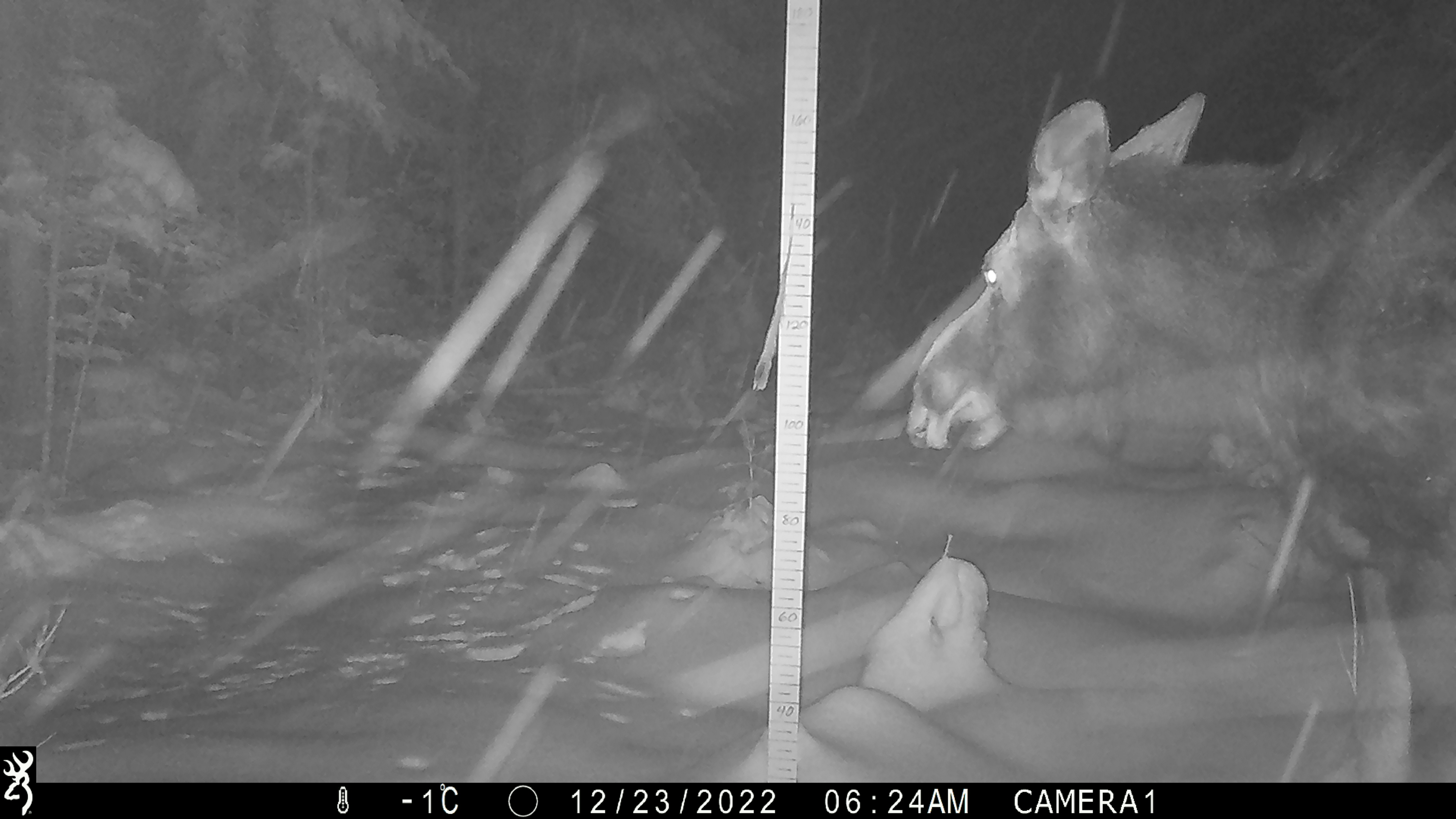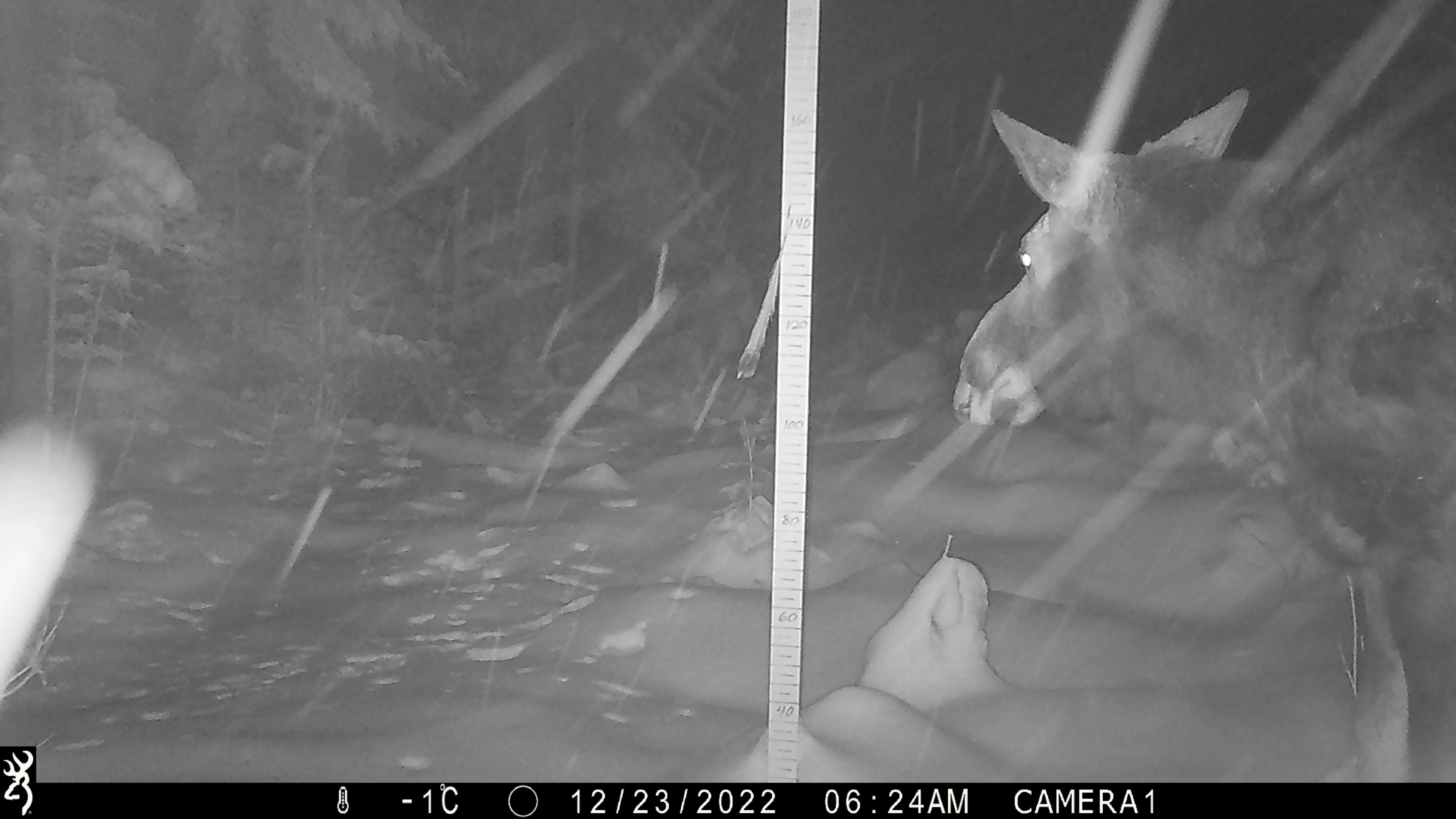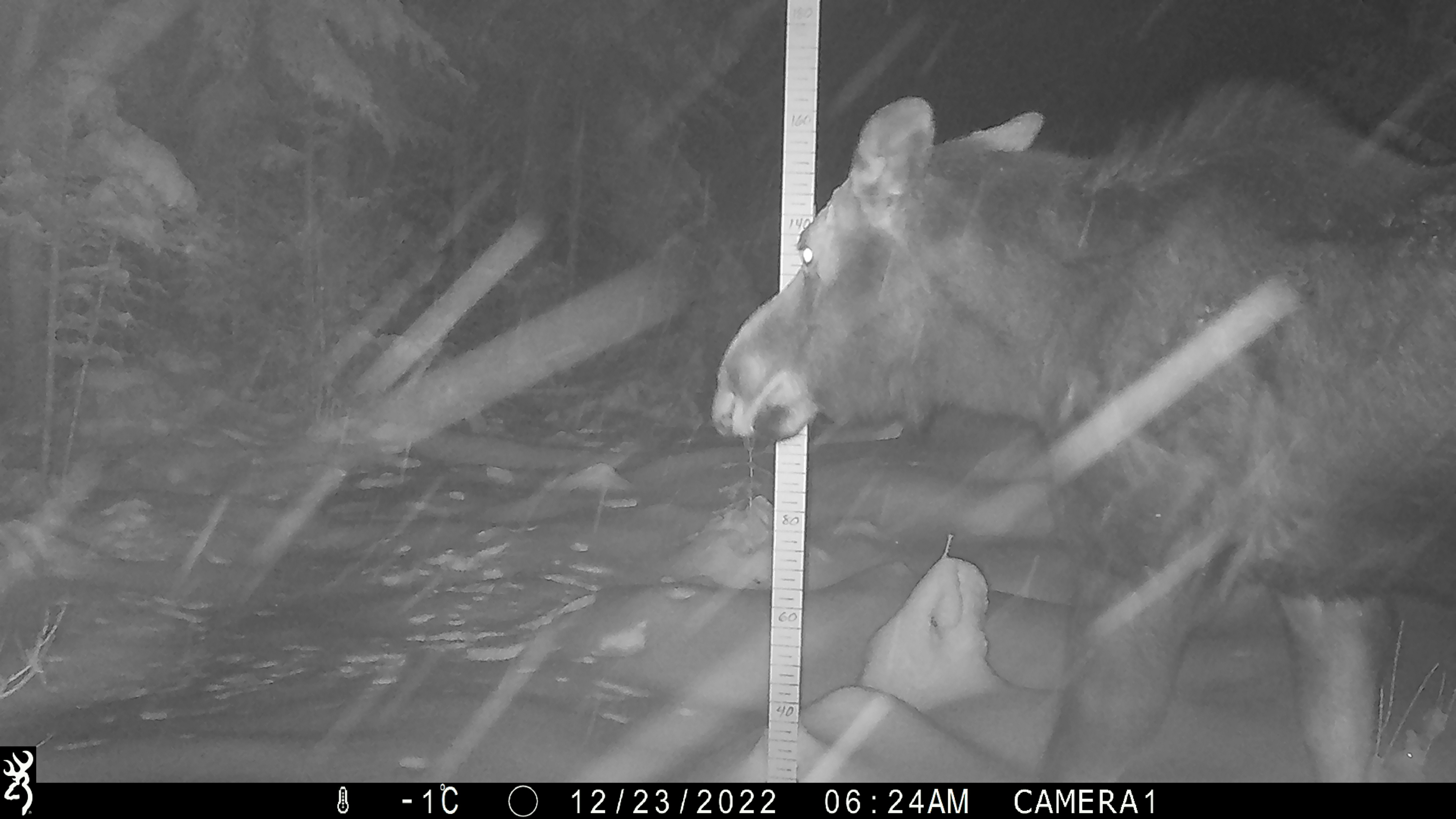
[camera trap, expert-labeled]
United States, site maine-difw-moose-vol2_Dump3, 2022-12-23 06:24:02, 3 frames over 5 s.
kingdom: Animalia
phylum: Chordata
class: Mammalia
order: Artiodactyla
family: Cervidae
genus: Alces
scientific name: Alces alces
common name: moose